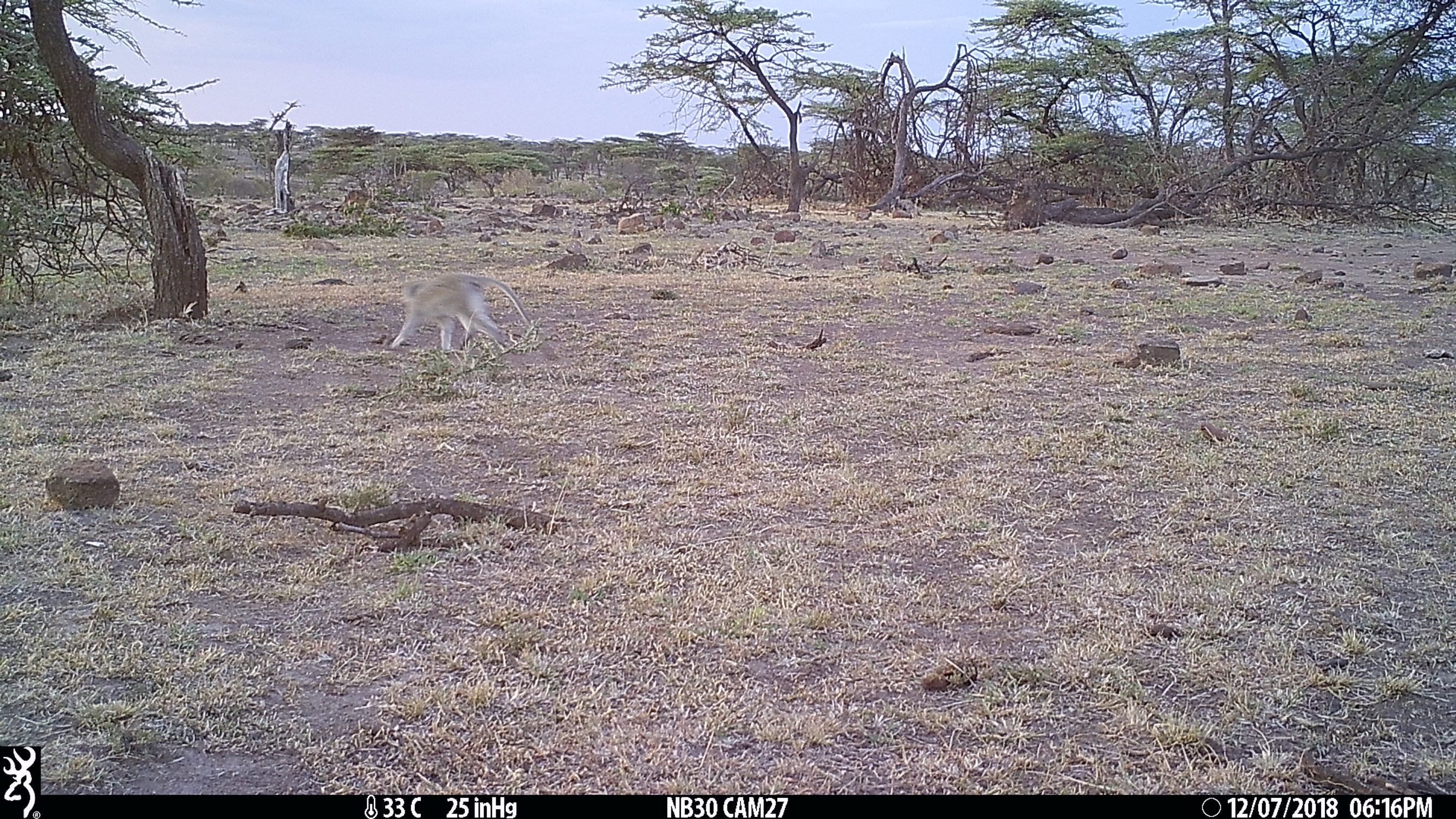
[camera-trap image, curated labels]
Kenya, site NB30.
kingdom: Animalia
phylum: Chordata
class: Mammalia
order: Primates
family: Cercopithecidae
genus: Chlorocebus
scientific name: Chlorocebus pygerythrus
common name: vervet monkey